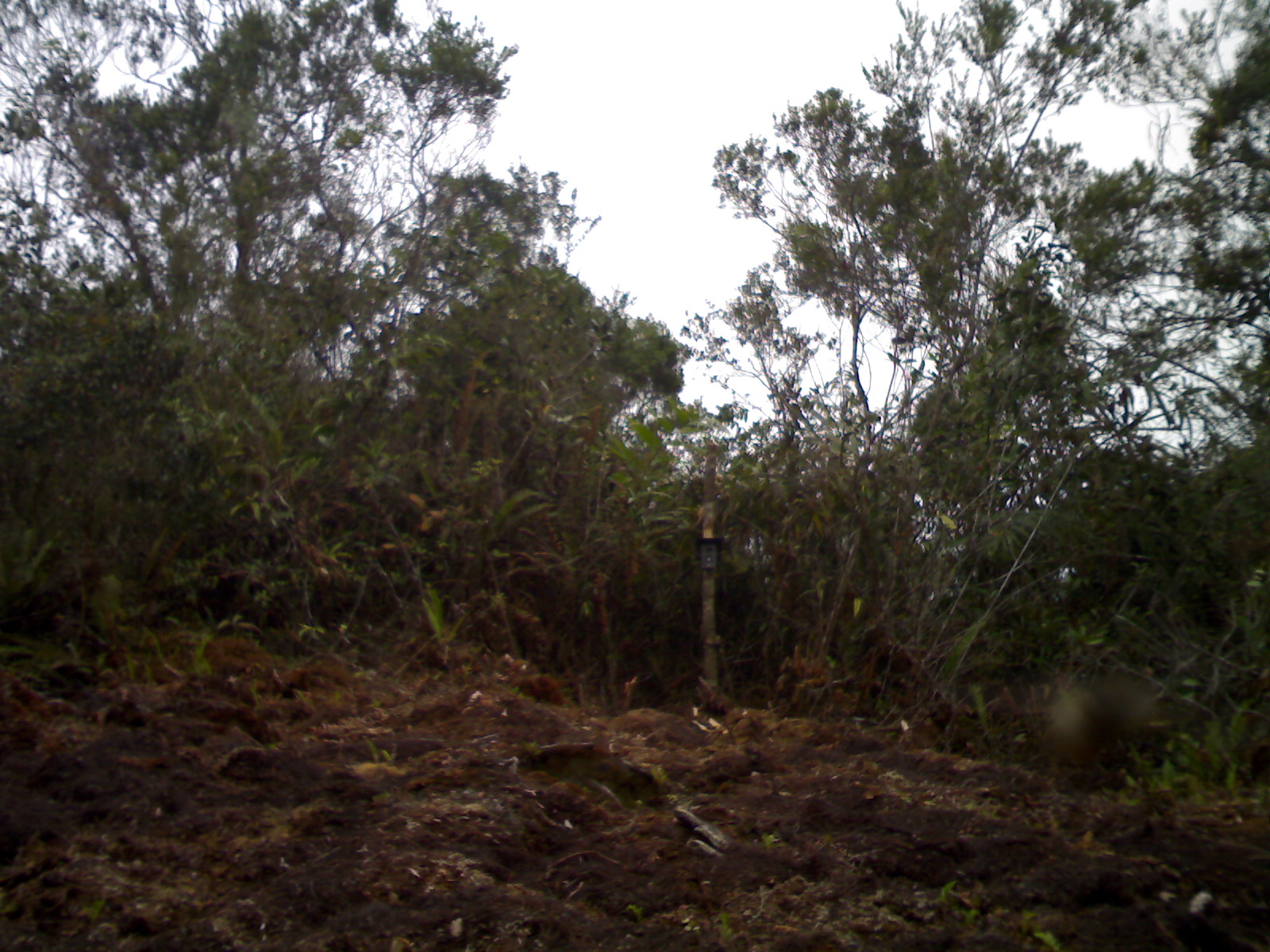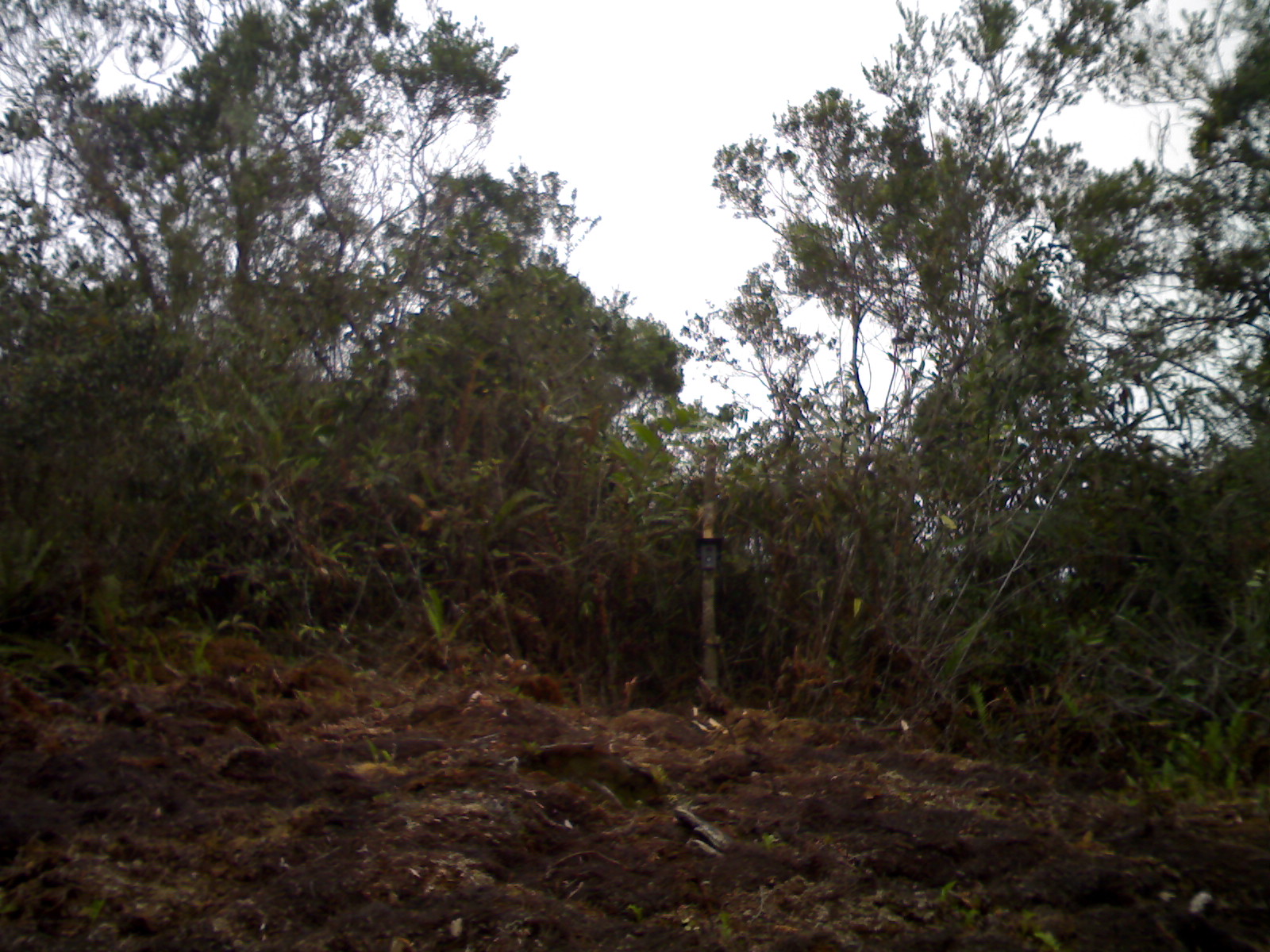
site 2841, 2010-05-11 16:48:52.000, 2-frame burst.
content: unidentified animal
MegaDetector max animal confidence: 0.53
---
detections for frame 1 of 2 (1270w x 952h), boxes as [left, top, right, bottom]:
unidentifiable: [1045, 670, 1158, 783]